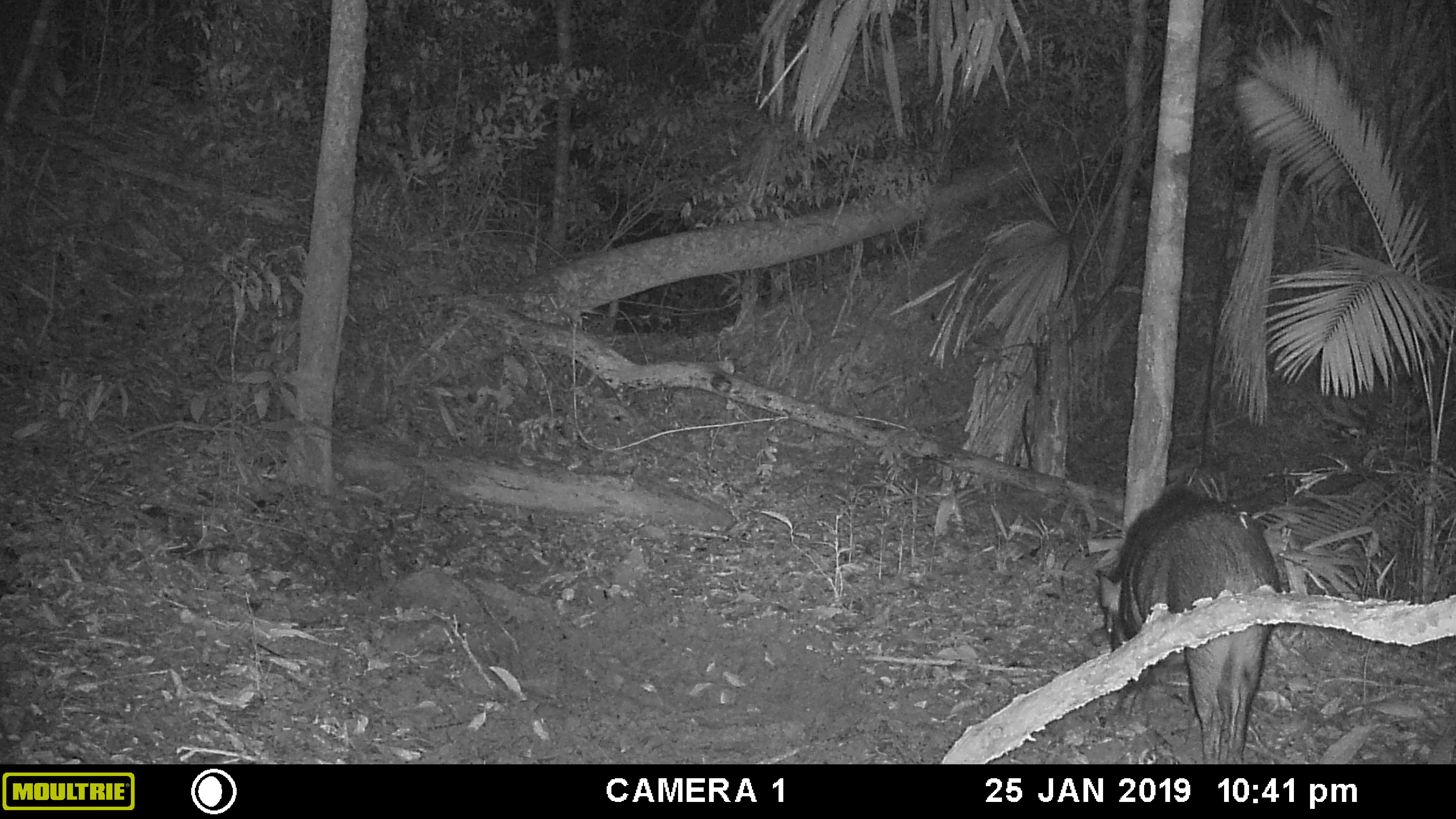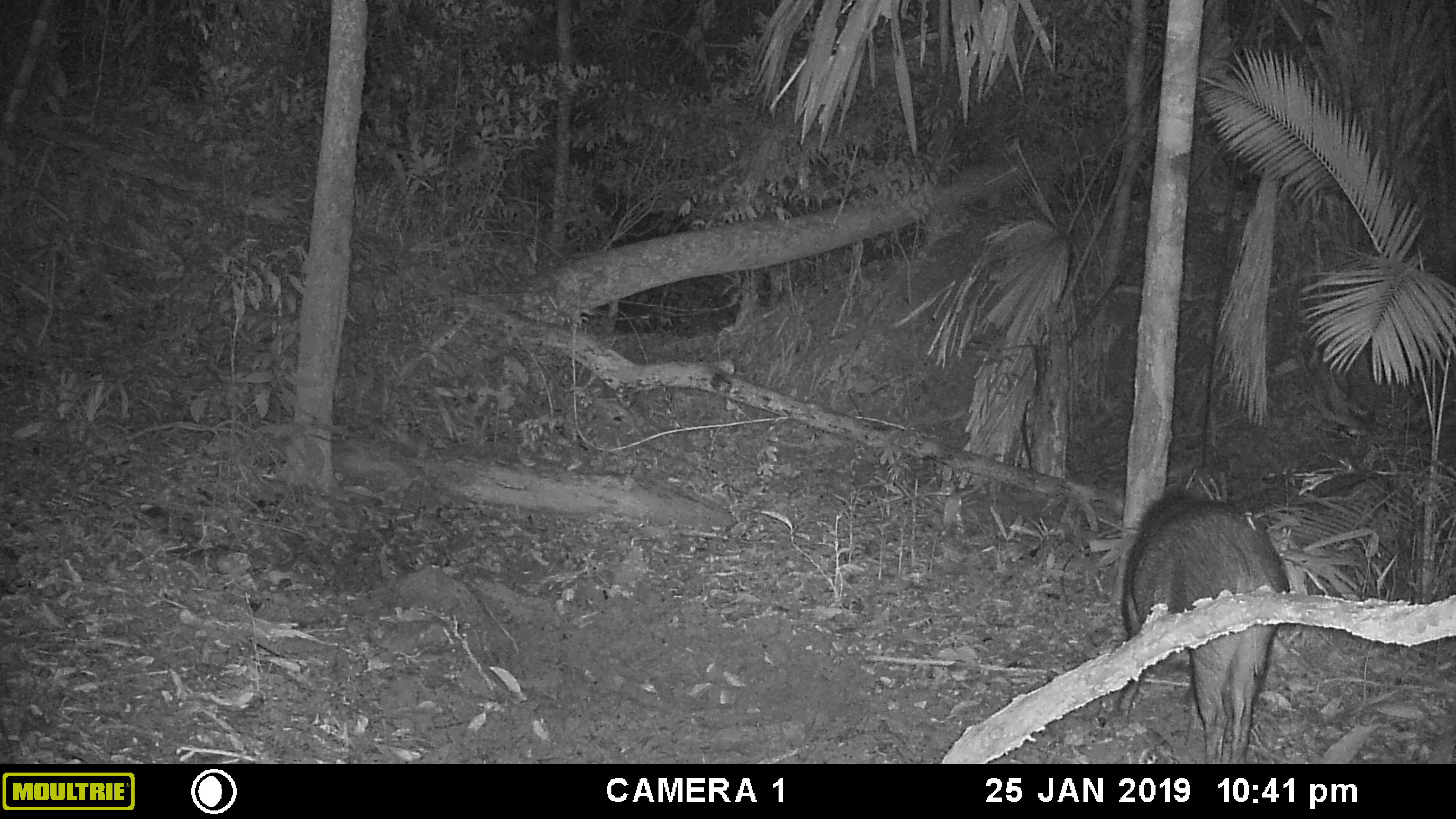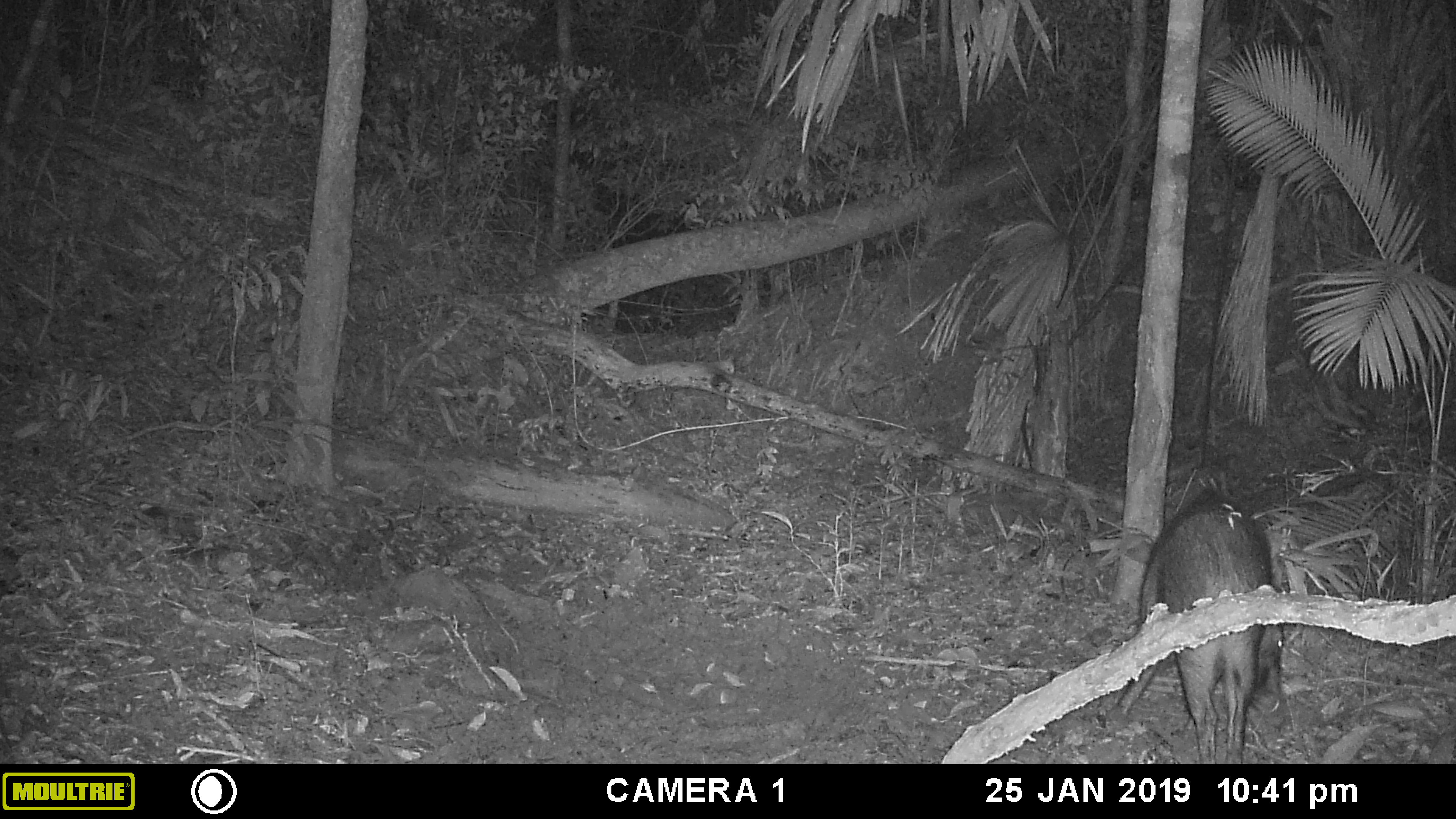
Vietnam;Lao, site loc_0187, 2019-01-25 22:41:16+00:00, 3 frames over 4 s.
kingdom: Animalia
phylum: Chordata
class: Mammalia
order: Artiodactyla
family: Suidae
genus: Sus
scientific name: Sus scrofa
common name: eurasian wild pig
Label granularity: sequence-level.